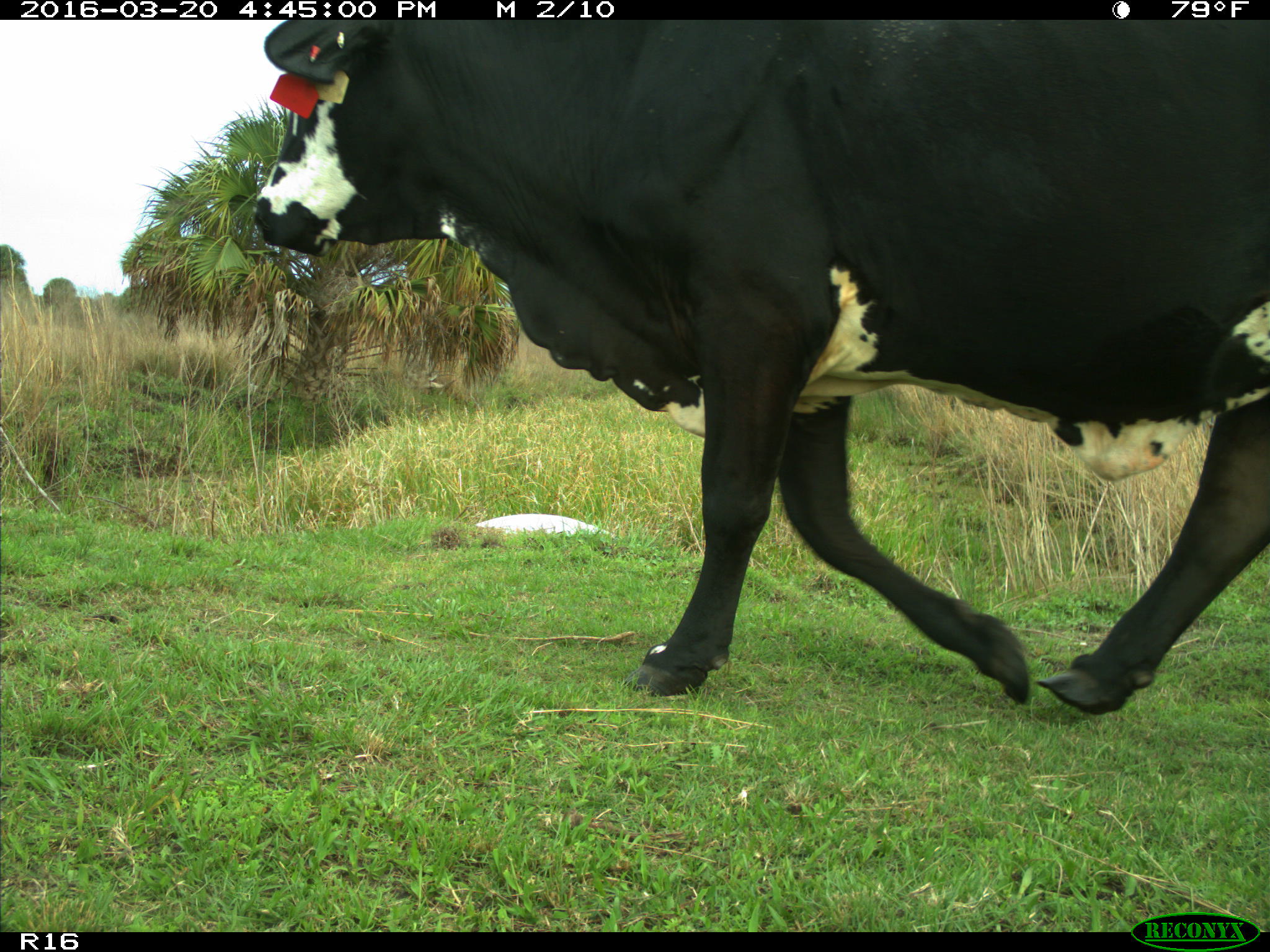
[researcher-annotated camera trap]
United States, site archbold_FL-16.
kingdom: Animalia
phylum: Chordata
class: Mammalia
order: Artiodactyla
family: Bovidae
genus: Bos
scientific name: Bos taurus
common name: domestic cow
Bos taurus (domestic cow).